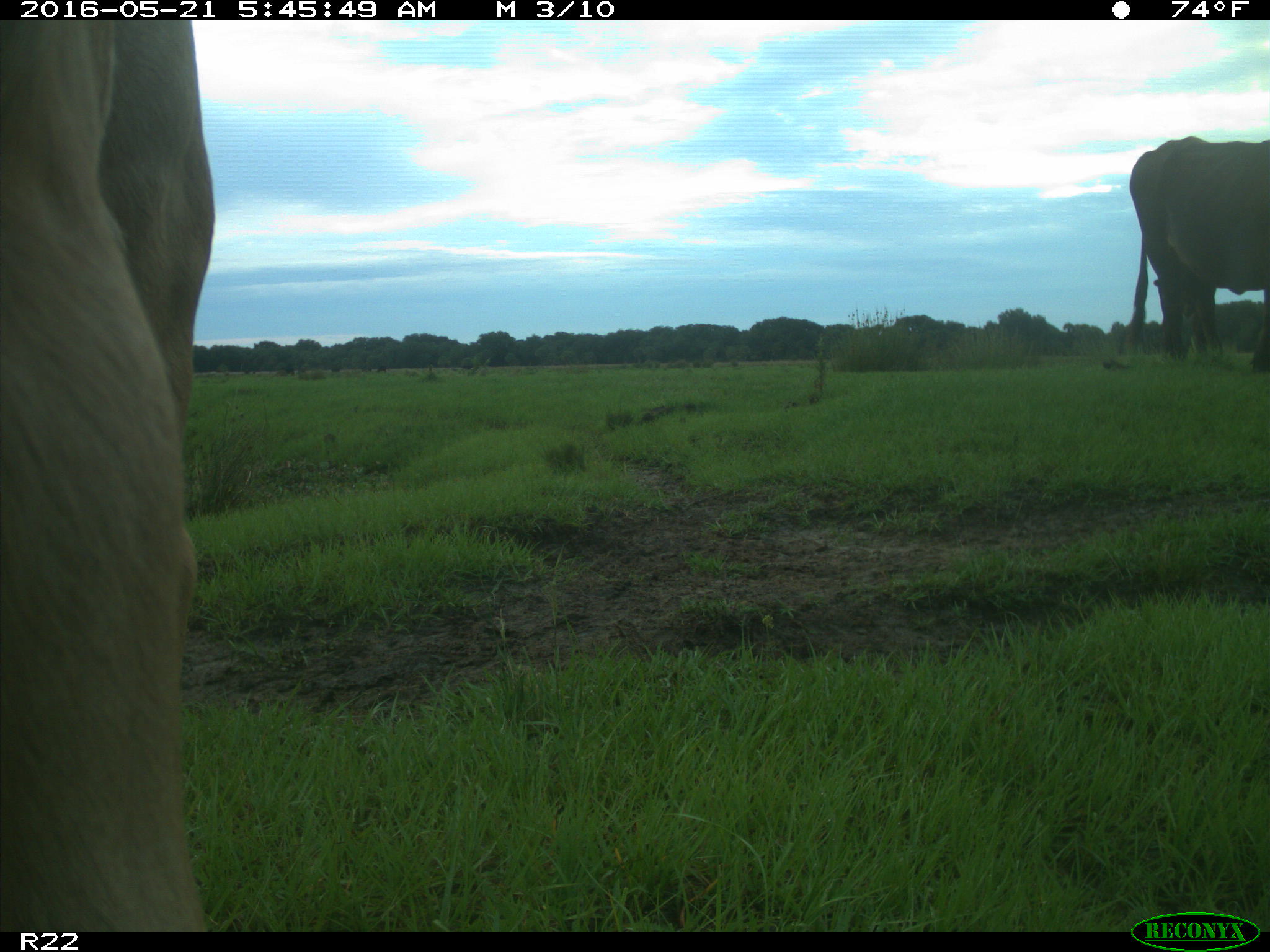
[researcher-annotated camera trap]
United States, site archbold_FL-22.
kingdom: Animalia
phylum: Chordata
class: Mammalia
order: Artiodactyla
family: Bovidae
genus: Bos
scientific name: Bos taurus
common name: domestic cow